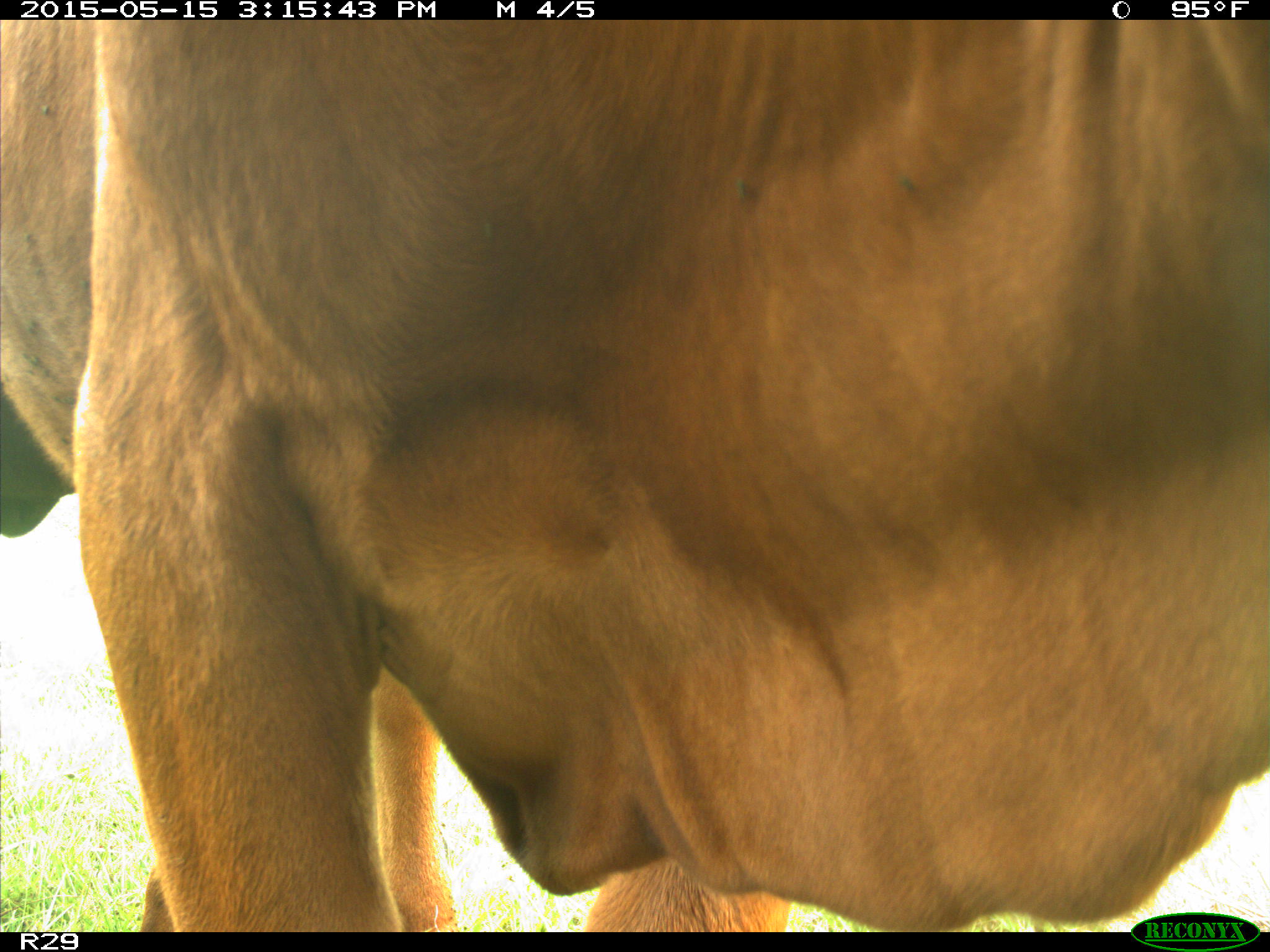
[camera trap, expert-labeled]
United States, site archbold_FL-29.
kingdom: Animalia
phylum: Chordata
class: Mammalia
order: Artiodactyla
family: Bovidae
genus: Bos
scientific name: Bos taurus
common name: domestic cow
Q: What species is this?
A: Bos taurus (domestic cow).